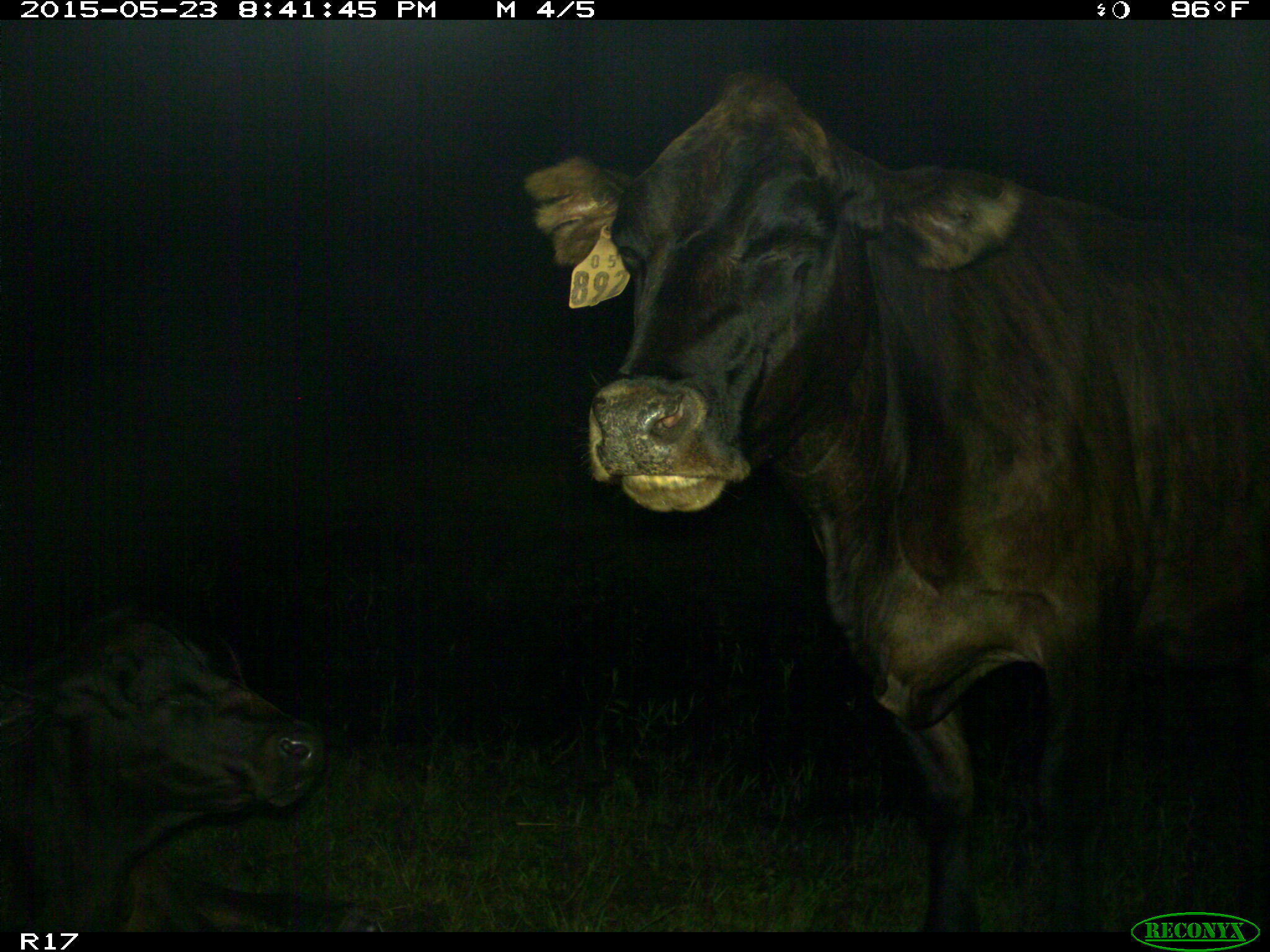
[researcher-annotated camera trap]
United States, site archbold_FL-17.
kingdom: Animalia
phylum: Chordata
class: Mammalia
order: Artiodactyla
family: Bovidae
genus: Bos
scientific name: Bos taurus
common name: domestic cow